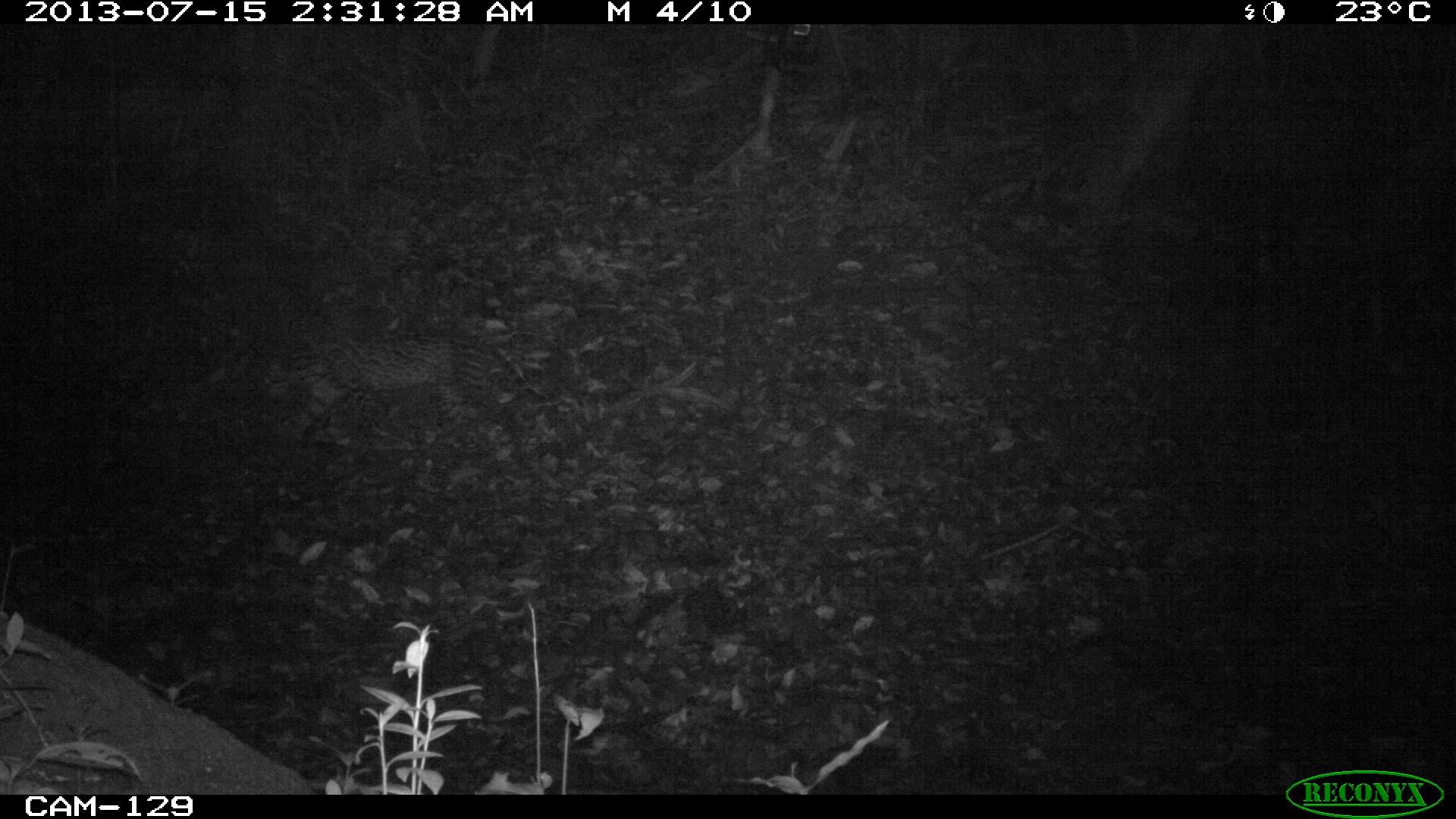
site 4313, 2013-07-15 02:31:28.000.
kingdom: Animalia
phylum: Chordata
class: Mammalia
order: Carnivora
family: Felidae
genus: Leopardus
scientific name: Leopardus pardalis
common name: ocelot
Leopardus pardalis (ocelot), count 1, sex female.